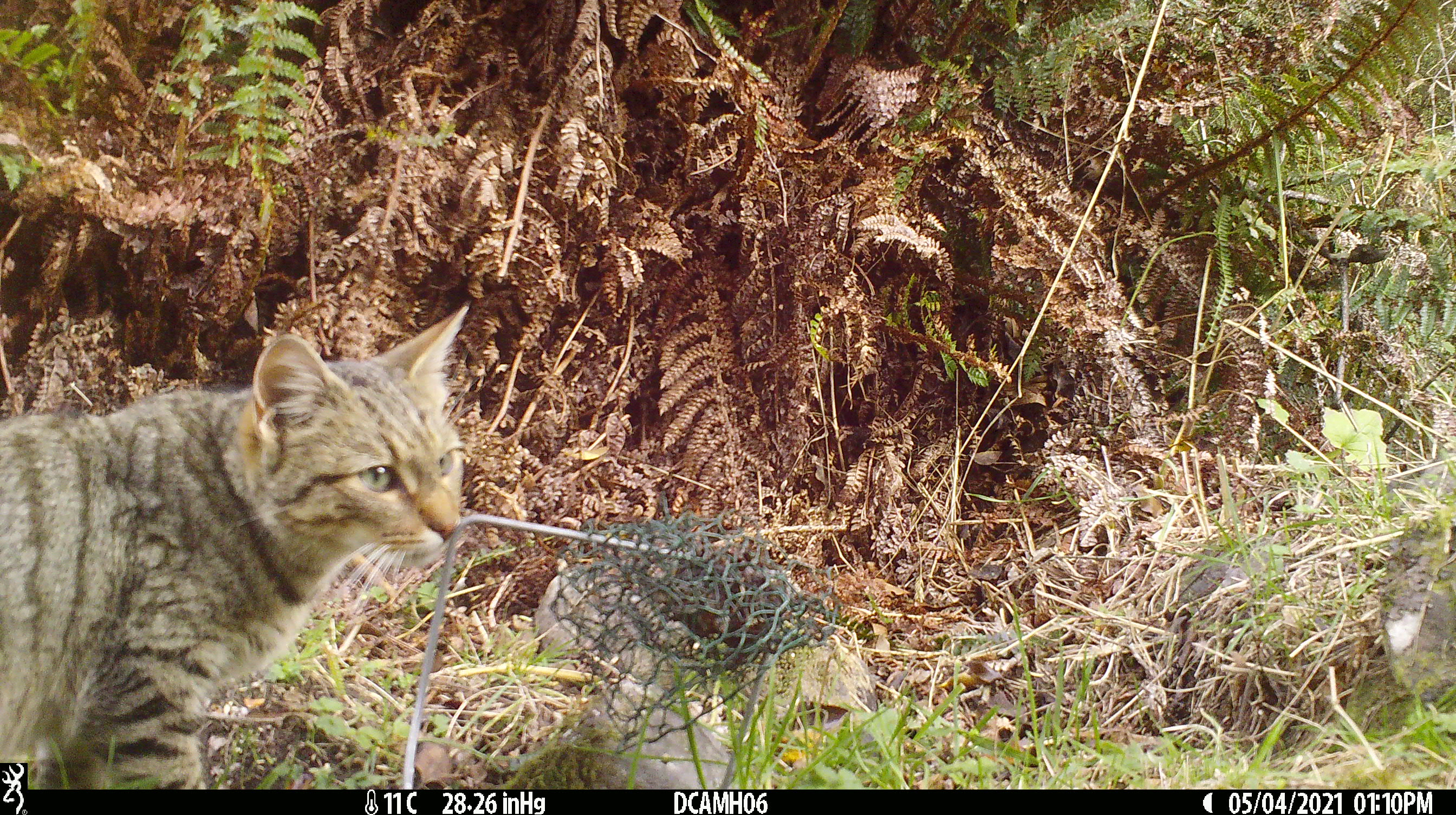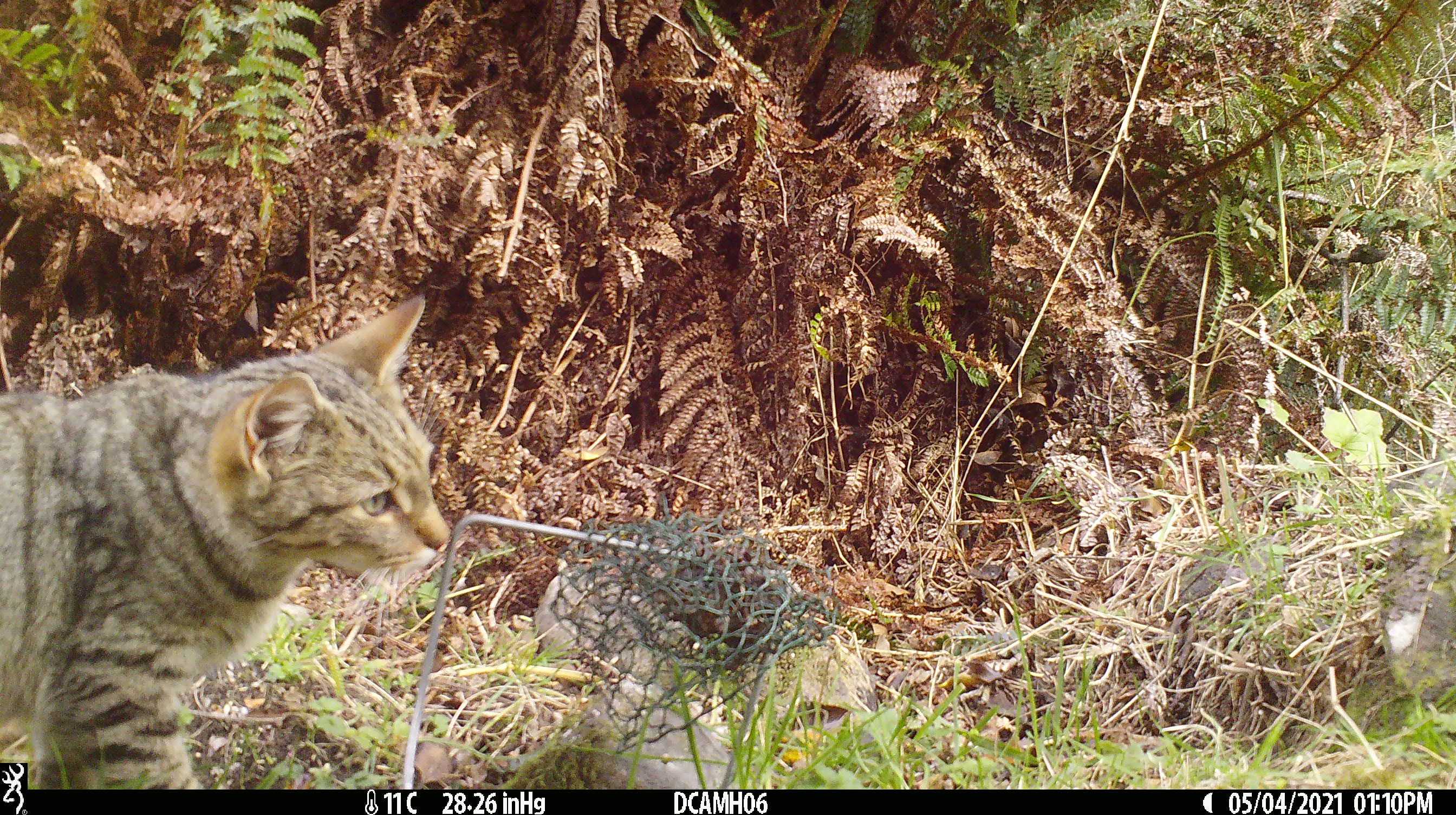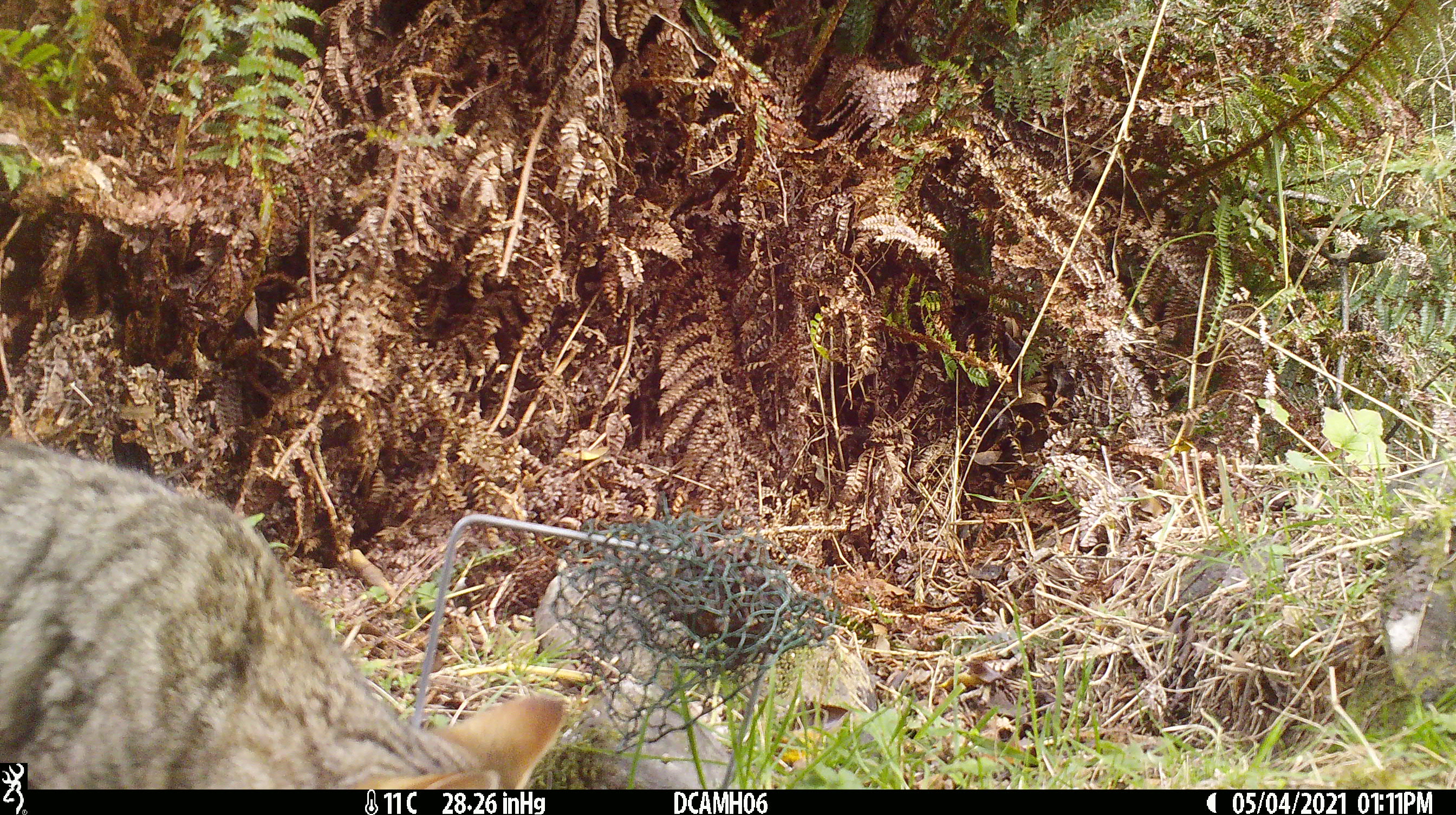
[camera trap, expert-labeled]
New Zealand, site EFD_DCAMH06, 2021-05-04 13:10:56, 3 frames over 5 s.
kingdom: Animalia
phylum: Chordata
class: Mammalia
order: Carnivora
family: Felidae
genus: Felis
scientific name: Felis catus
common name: domestic cat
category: cat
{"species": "cat (domestic cat) (Felis catus)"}